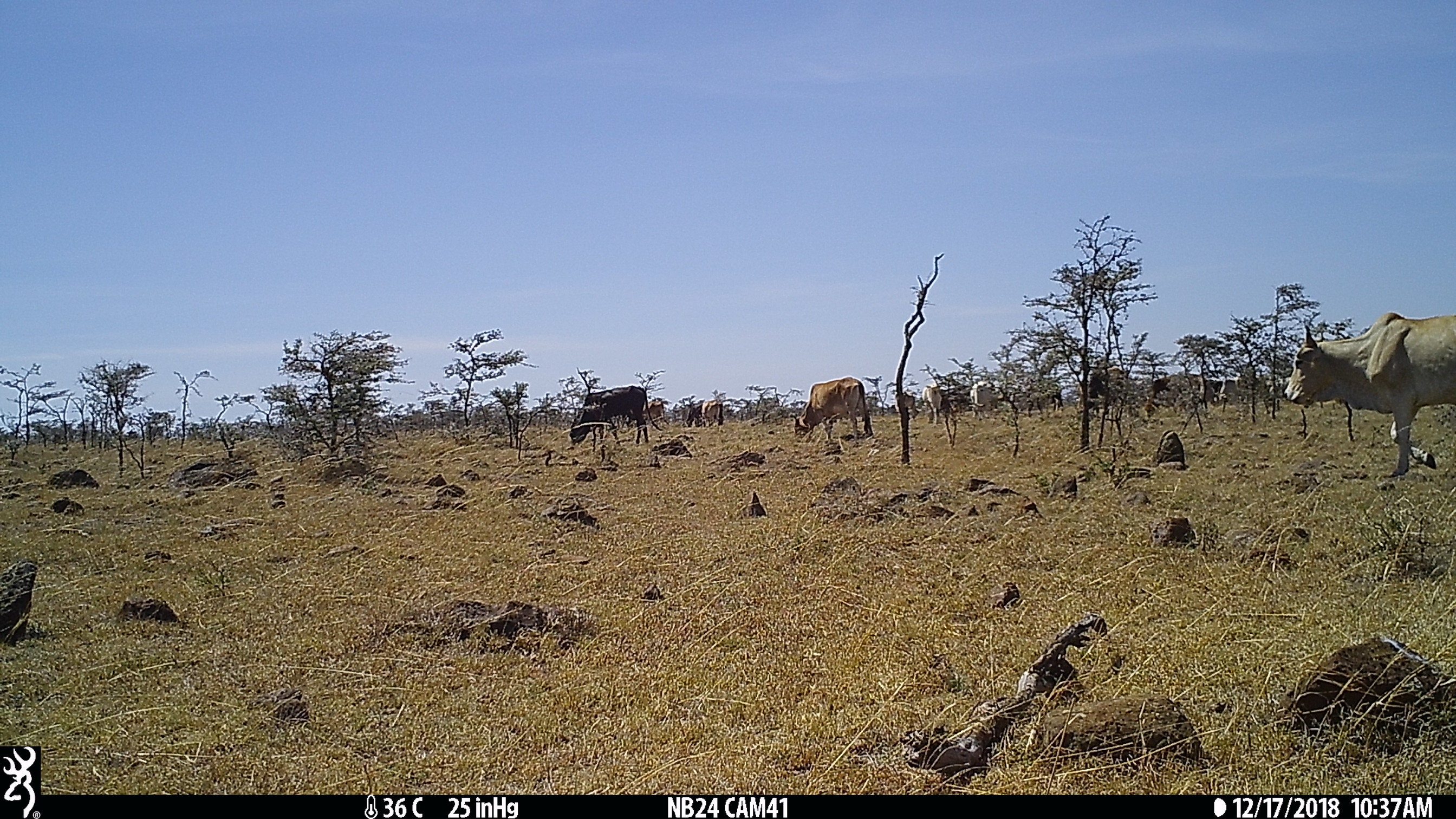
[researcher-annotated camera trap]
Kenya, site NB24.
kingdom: Animalia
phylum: Chordata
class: Mammalia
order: Artiodactyla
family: Bovidae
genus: Bos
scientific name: Bos taurus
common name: cattle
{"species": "cattle (Bos taurus)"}